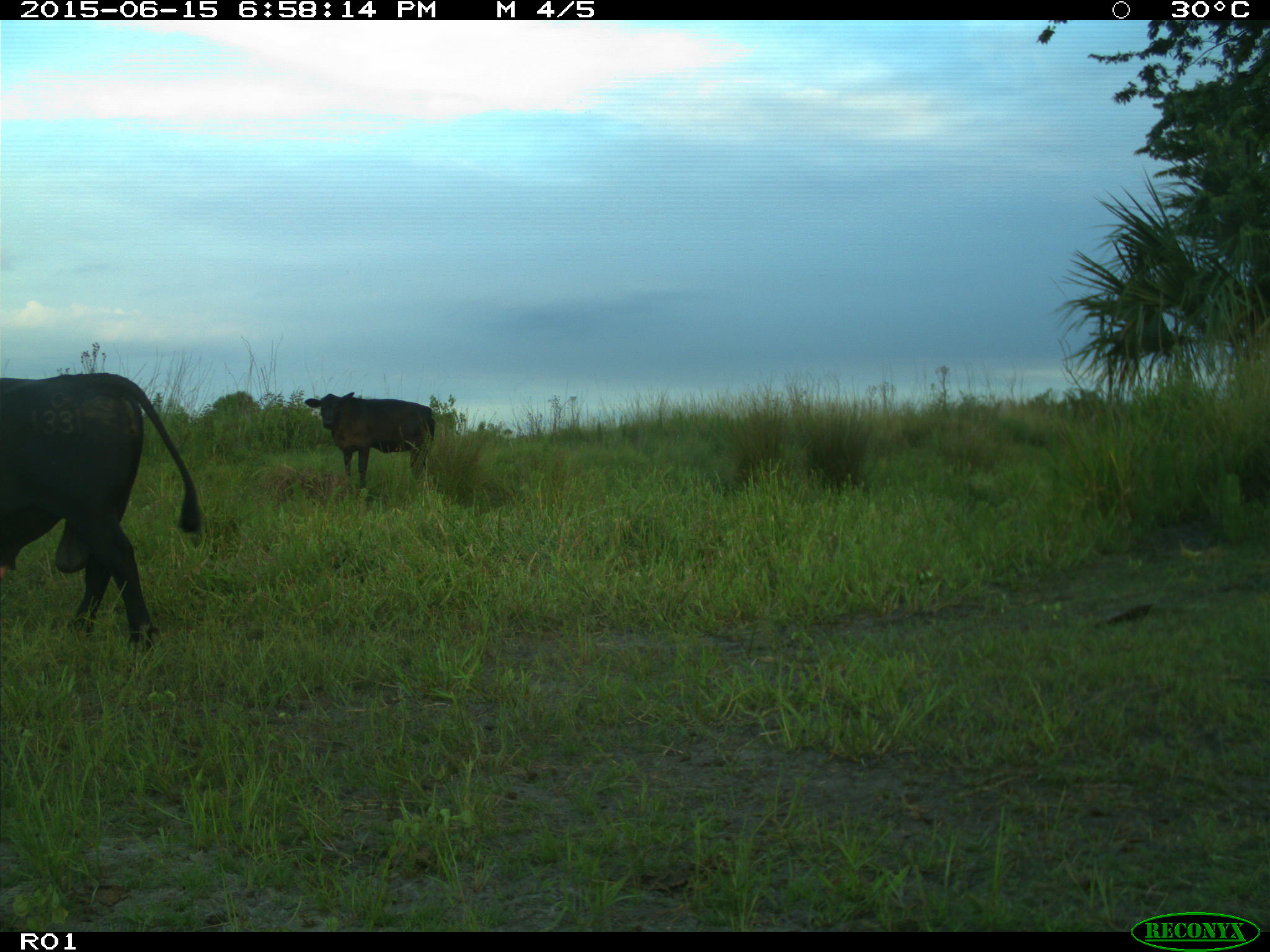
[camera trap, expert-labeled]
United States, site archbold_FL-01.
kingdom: Animalia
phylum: Chordata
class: Mammalia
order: Artiodactyla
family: Bovidae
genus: Bos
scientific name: Bos taurus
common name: domestic cow